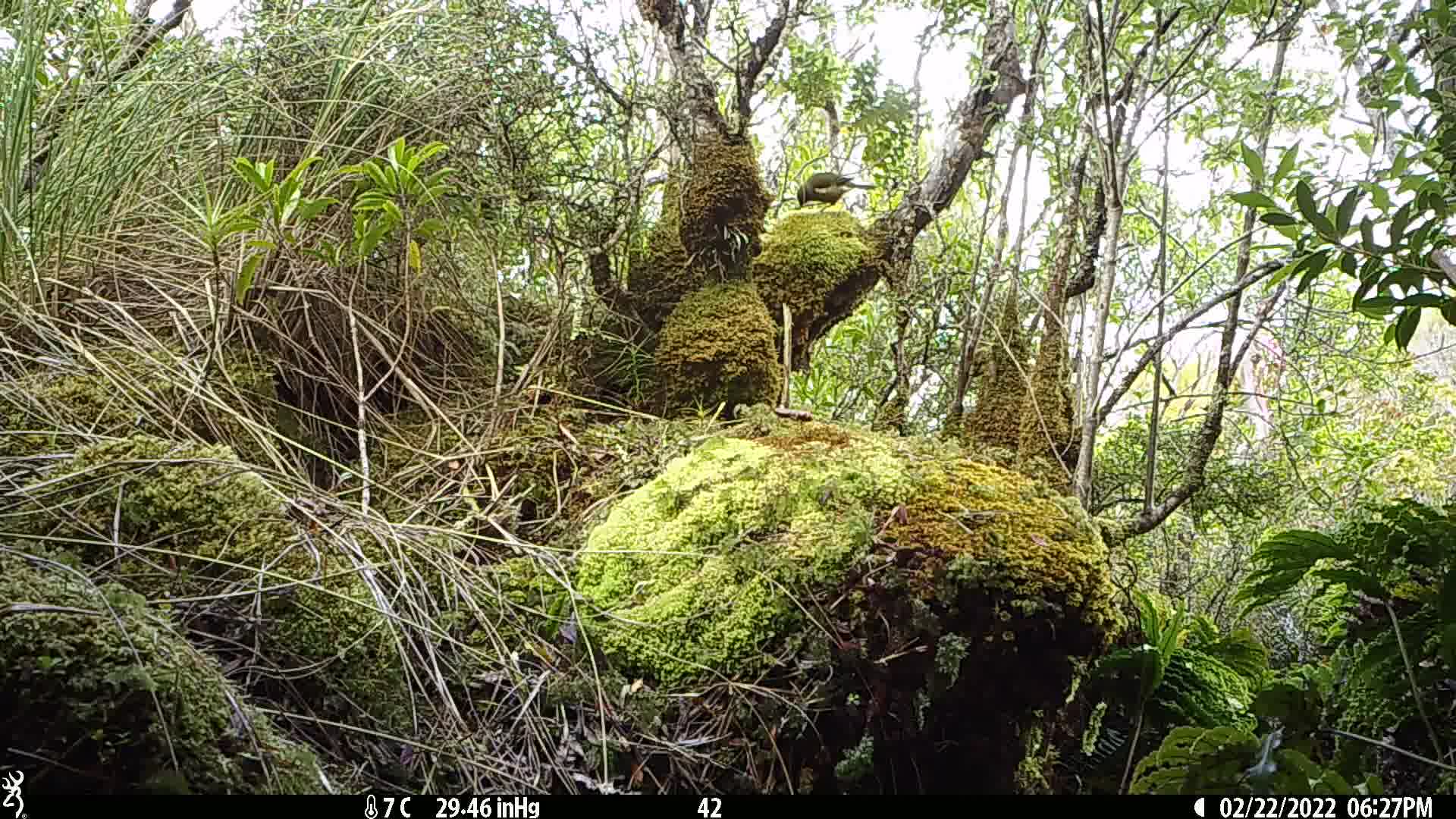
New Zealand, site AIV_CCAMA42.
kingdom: Animalia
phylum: Chordata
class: Aves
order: Passeriformes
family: Meliphagidae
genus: Anthornis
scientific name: Anthornis melanura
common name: new zealand bellbird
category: bellbird